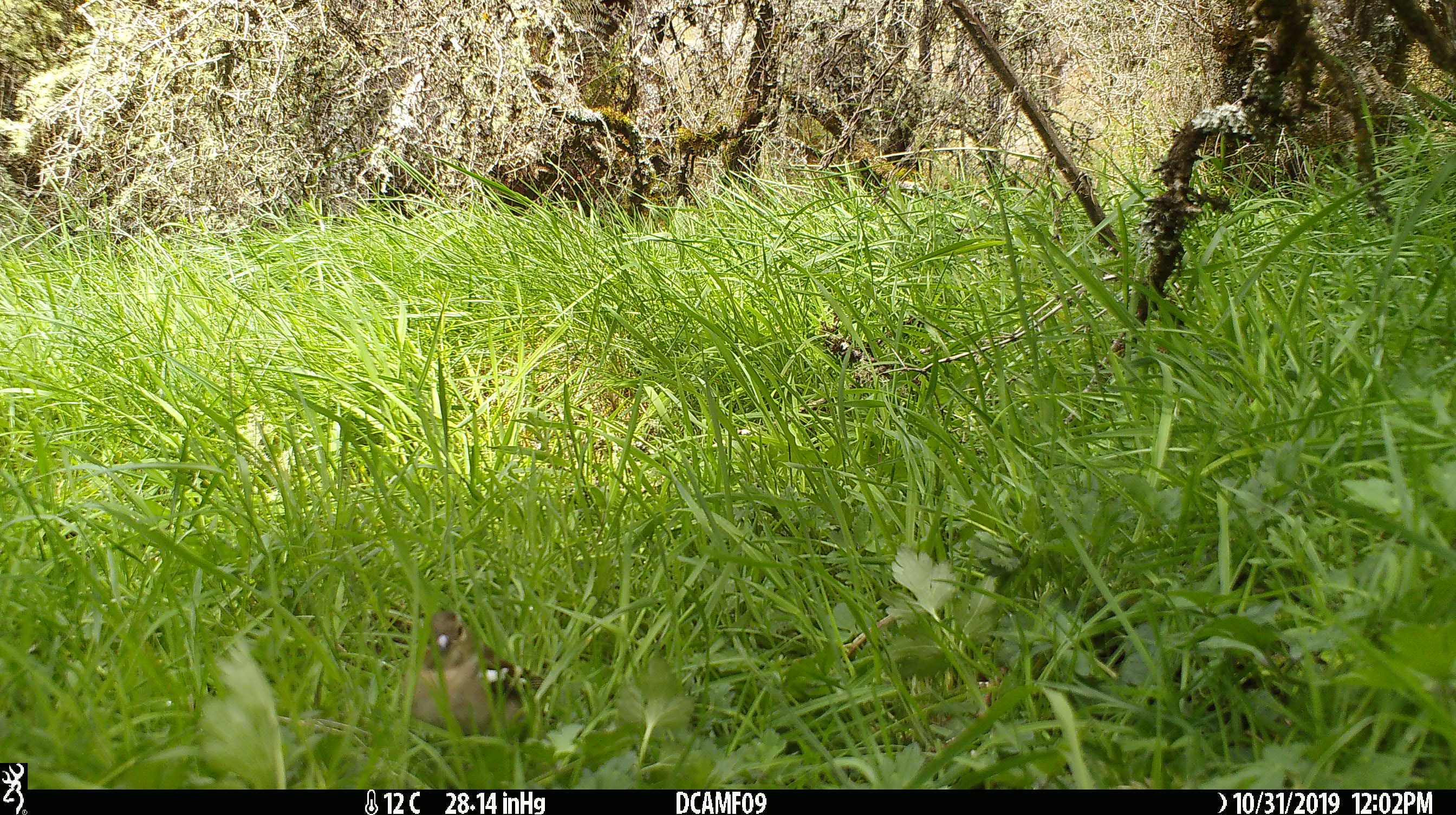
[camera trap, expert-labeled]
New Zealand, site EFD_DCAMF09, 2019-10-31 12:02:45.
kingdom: Animalia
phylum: Chordata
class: Aves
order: Passeriformes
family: Fringillidae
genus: Fringilla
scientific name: Fringilla coelebs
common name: common chaffinch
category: chaffinch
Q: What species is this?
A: Chaffinch (common chaffinch) (Fringilla coelebs).